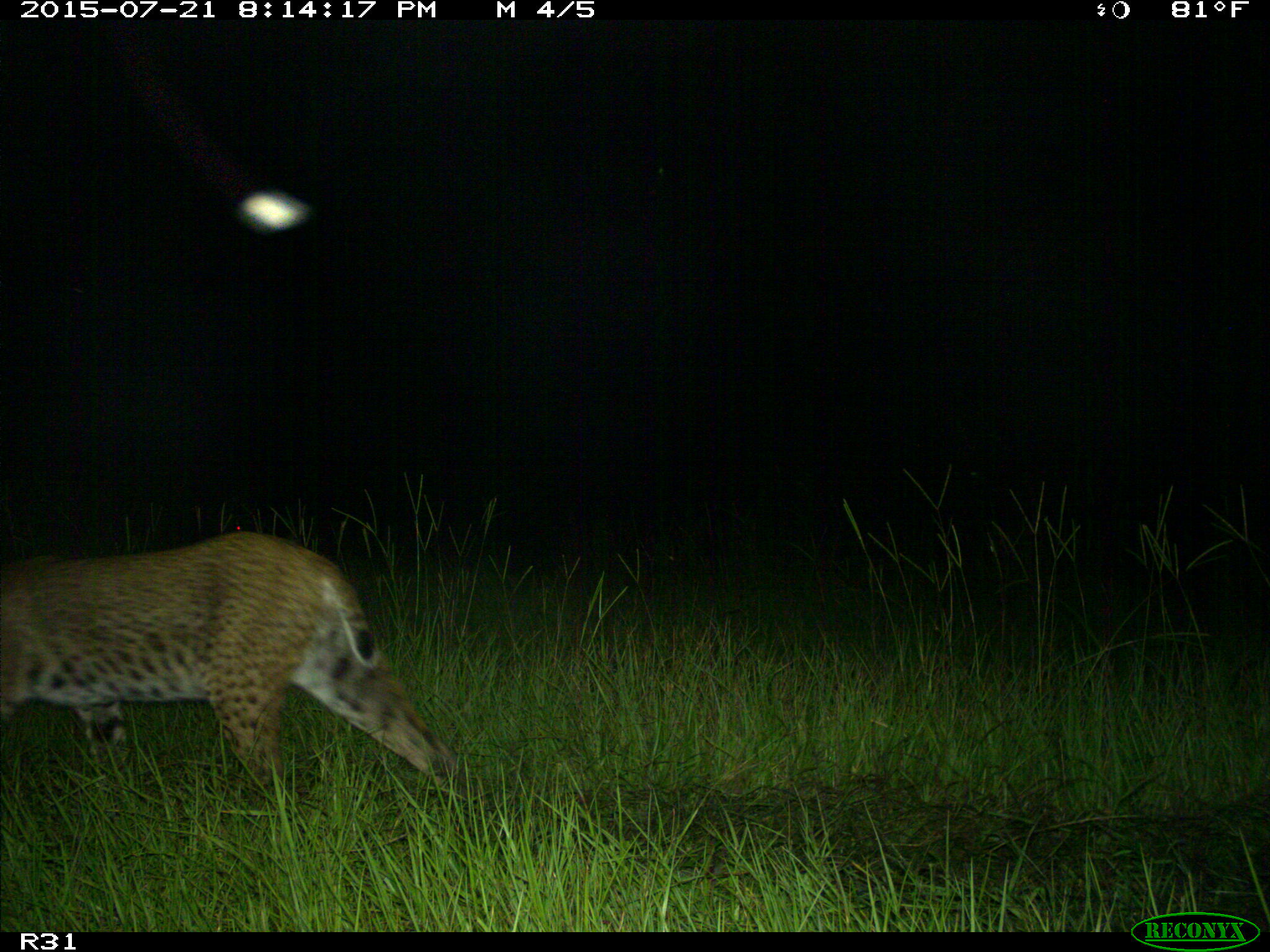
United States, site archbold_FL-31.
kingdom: Animalia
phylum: Chordata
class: Mammalia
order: Carnivora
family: Felidae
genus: Lynx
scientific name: Lynx rufus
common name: bobcat